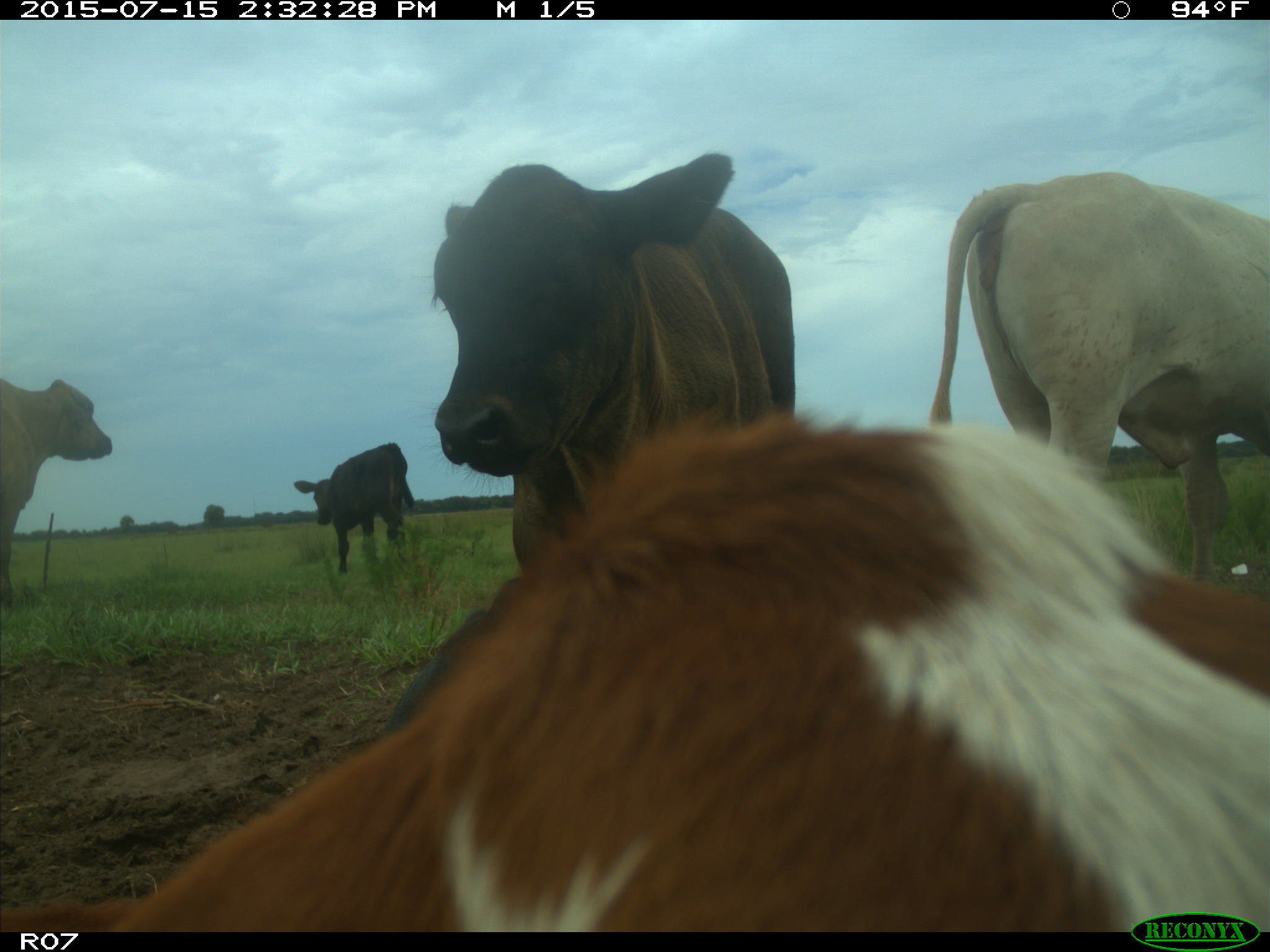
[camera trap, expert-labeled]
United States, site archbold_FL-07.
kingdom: Animalia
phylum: Chordata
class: Mammalia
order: Artiodactyla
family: Bovidae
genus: Bos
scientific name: Bos taurus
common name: domestic cow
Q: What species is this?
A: Bos taurus (domestic cow).